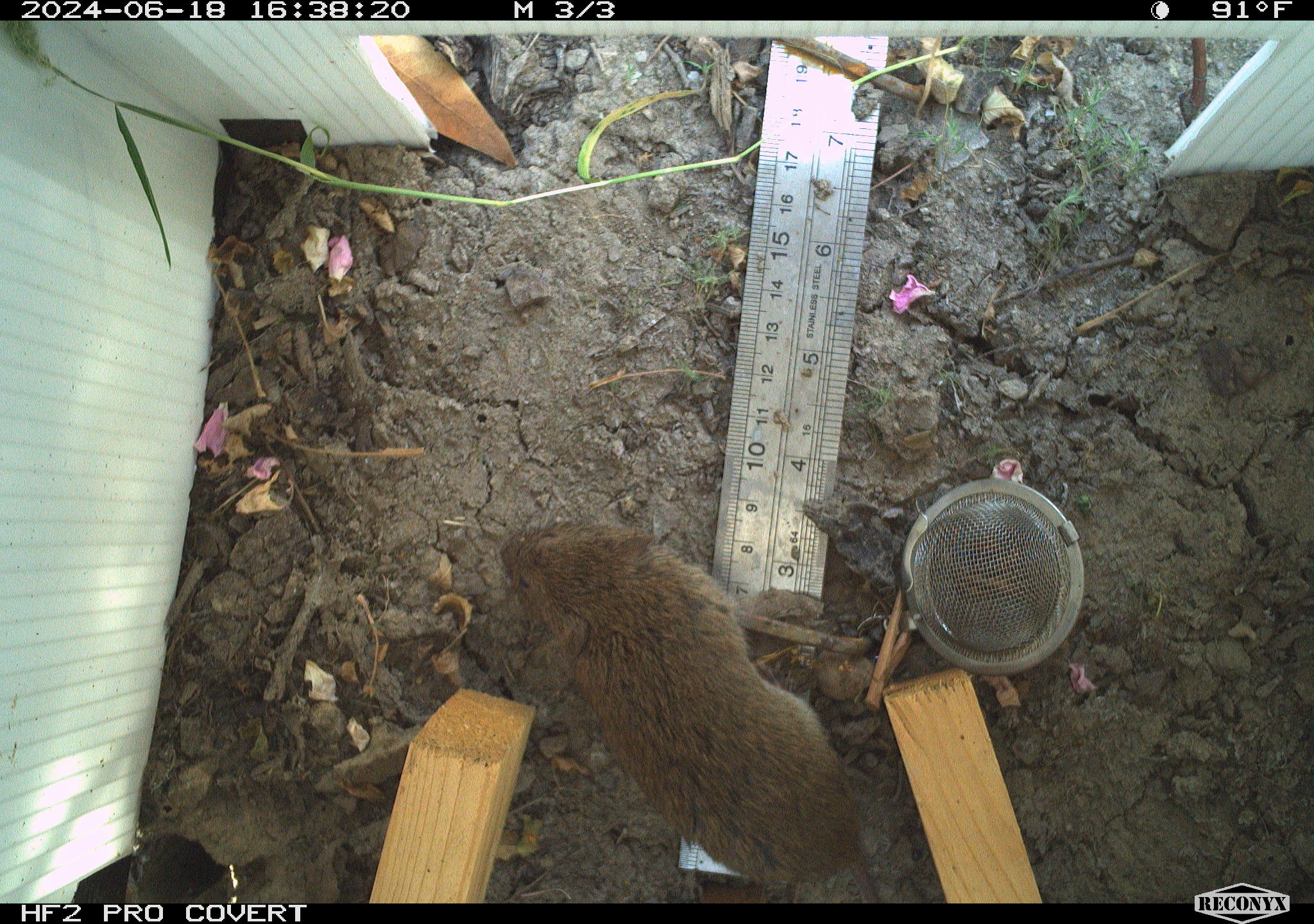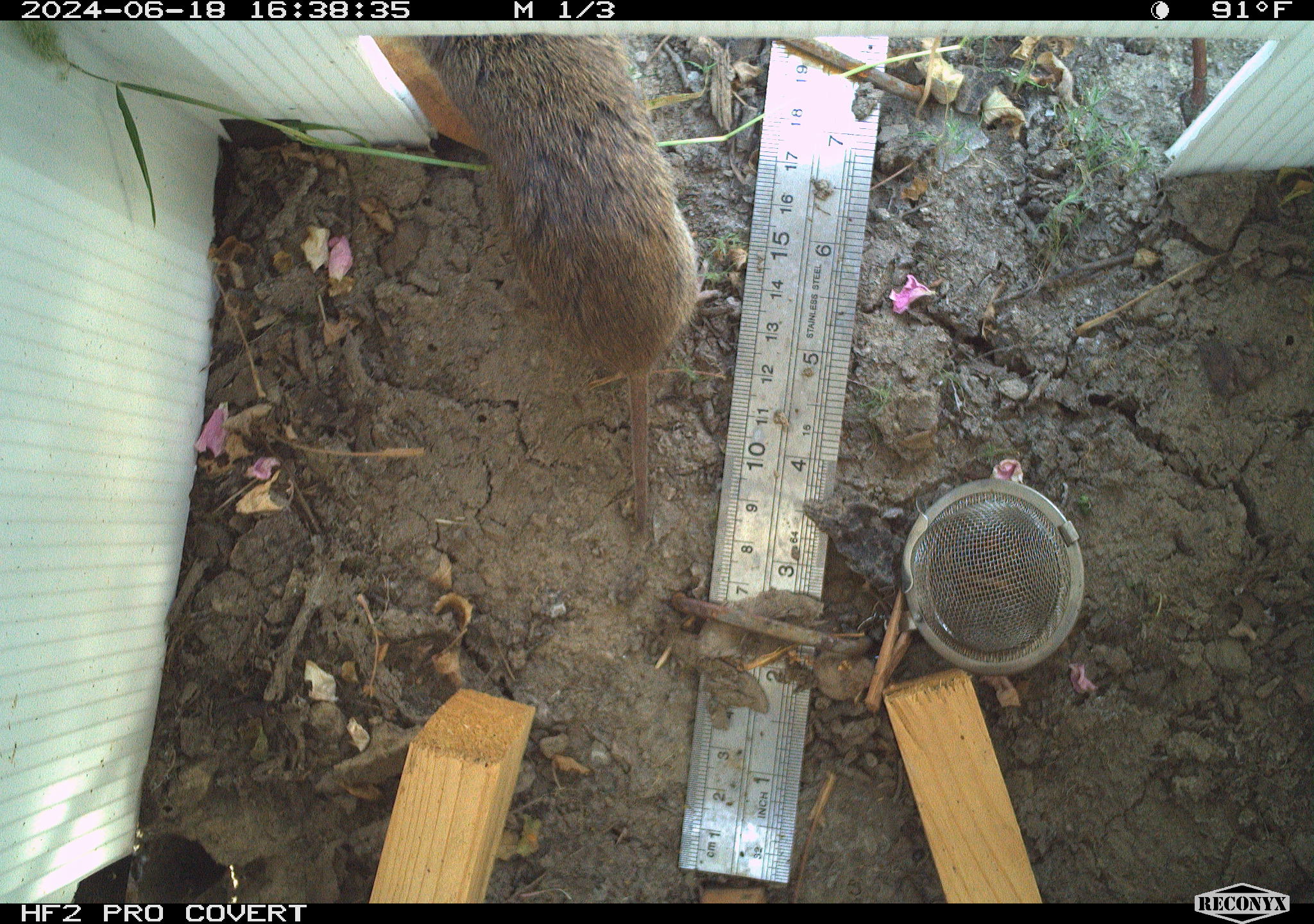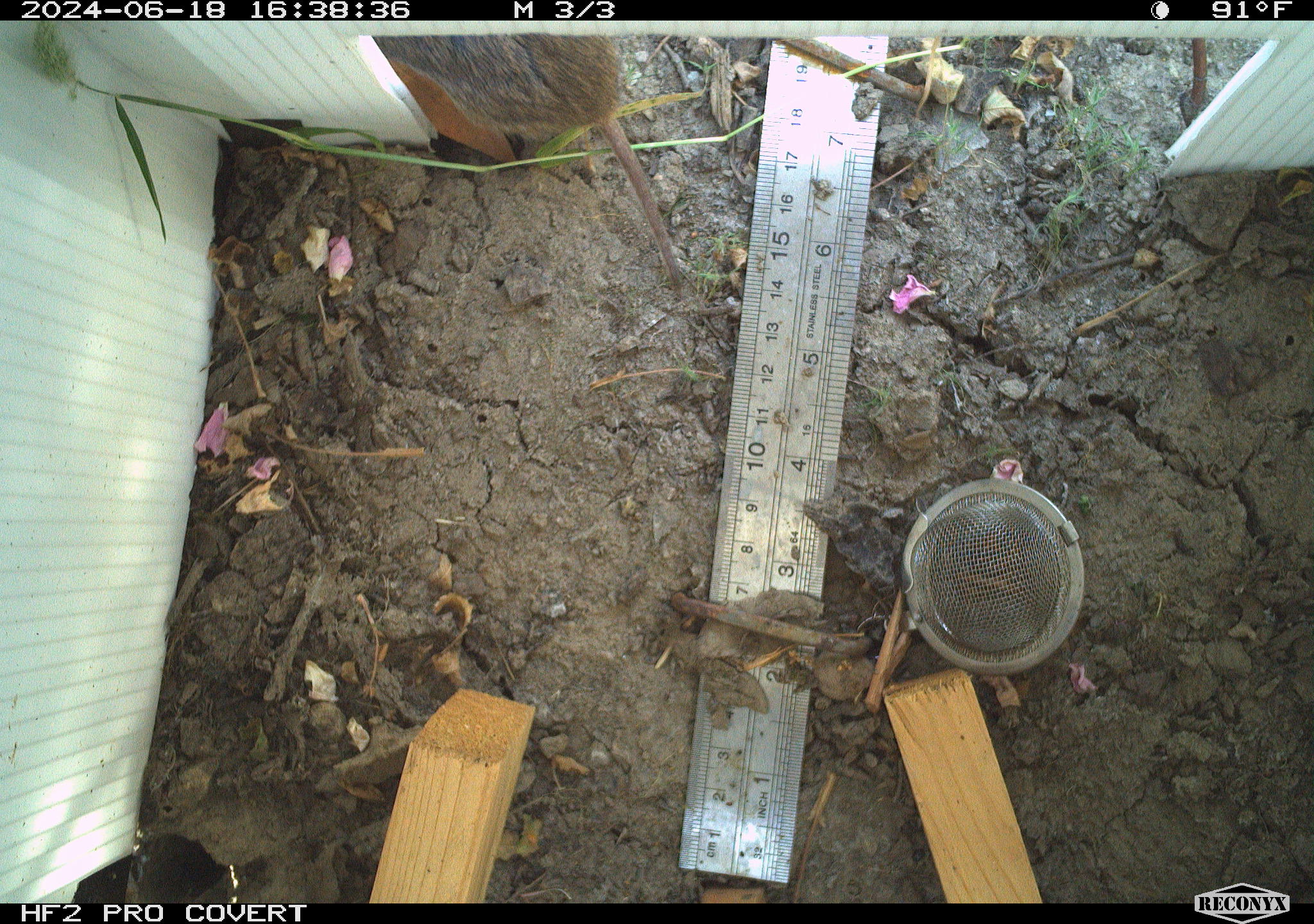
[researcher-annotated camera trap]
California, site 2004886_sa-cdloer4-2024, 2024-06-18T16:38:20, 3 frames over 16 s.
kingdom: Animalia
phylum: Chordata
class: Mammalia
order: Rodentia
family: Cricetidae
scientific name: Arvicolinae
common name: voles, lemmings, and muskrats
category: arvicolinae subfamily